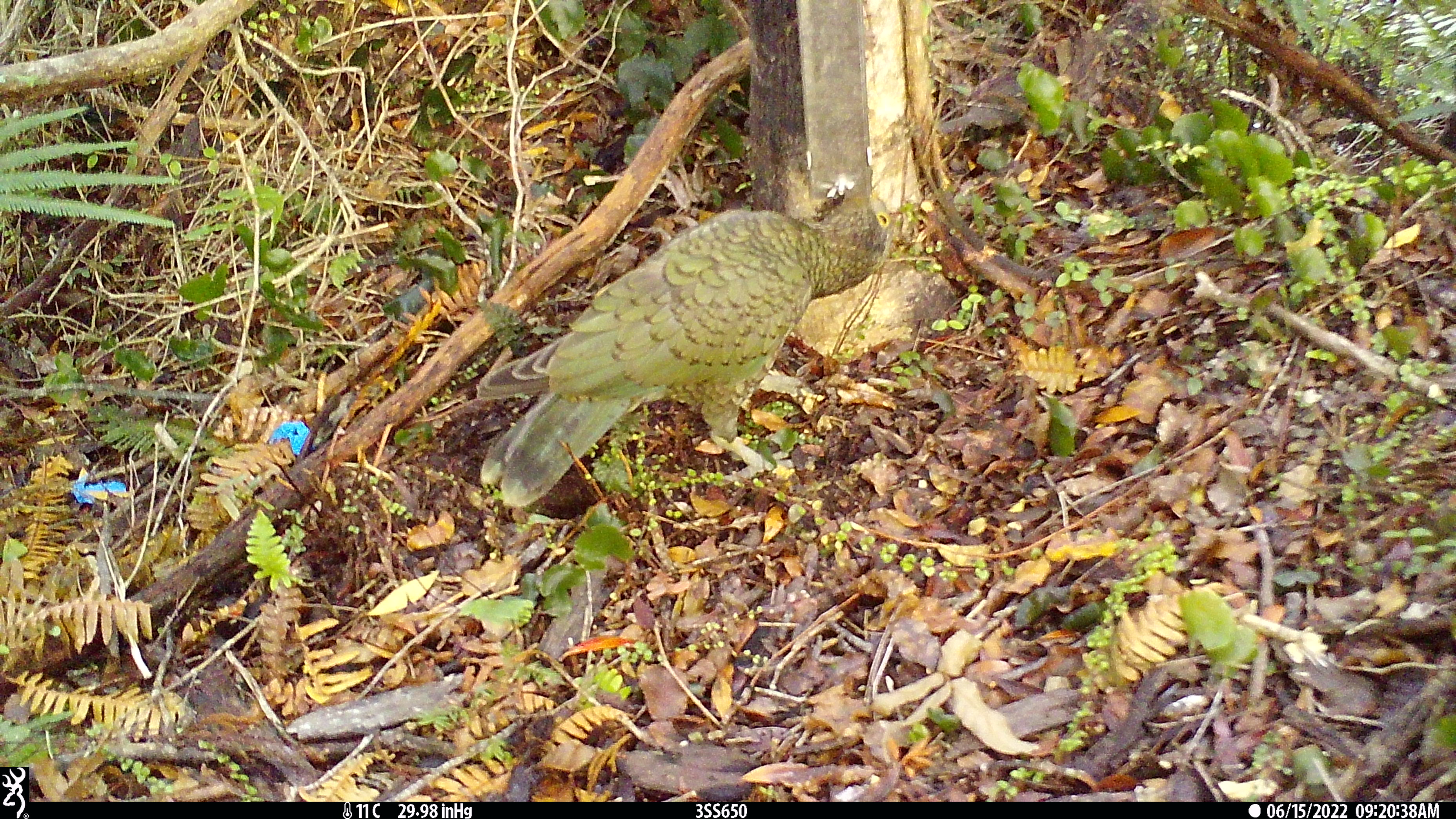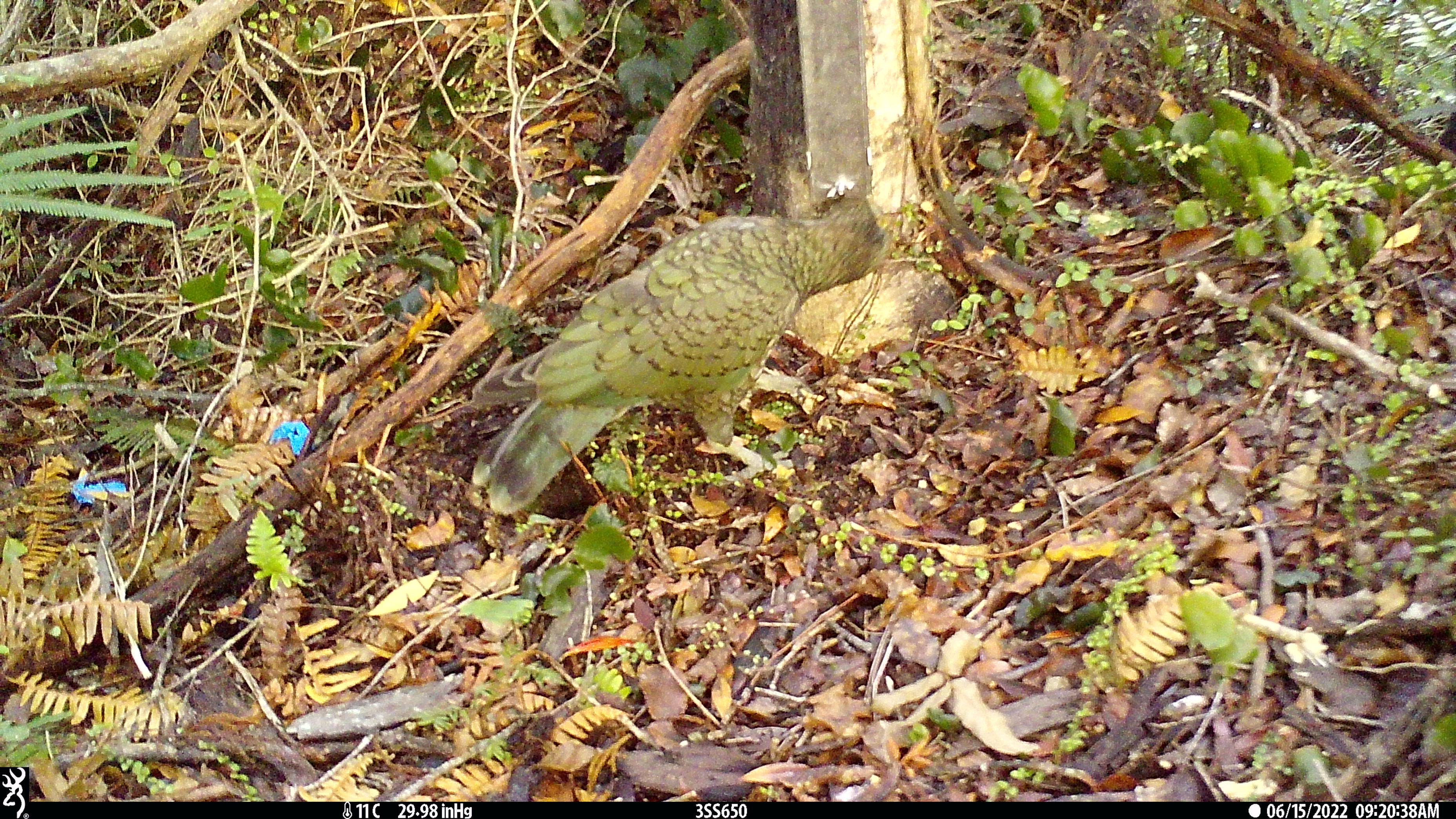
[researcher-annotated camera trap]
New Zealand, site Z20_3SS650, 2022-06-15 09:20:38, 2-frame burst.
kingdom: Animalia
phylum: Chordata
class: Aves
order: Psittaciformes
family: Strigopidae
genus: Nestor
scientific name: Nestor notabilis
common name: kea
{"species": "kea (Nestor notabilis)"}